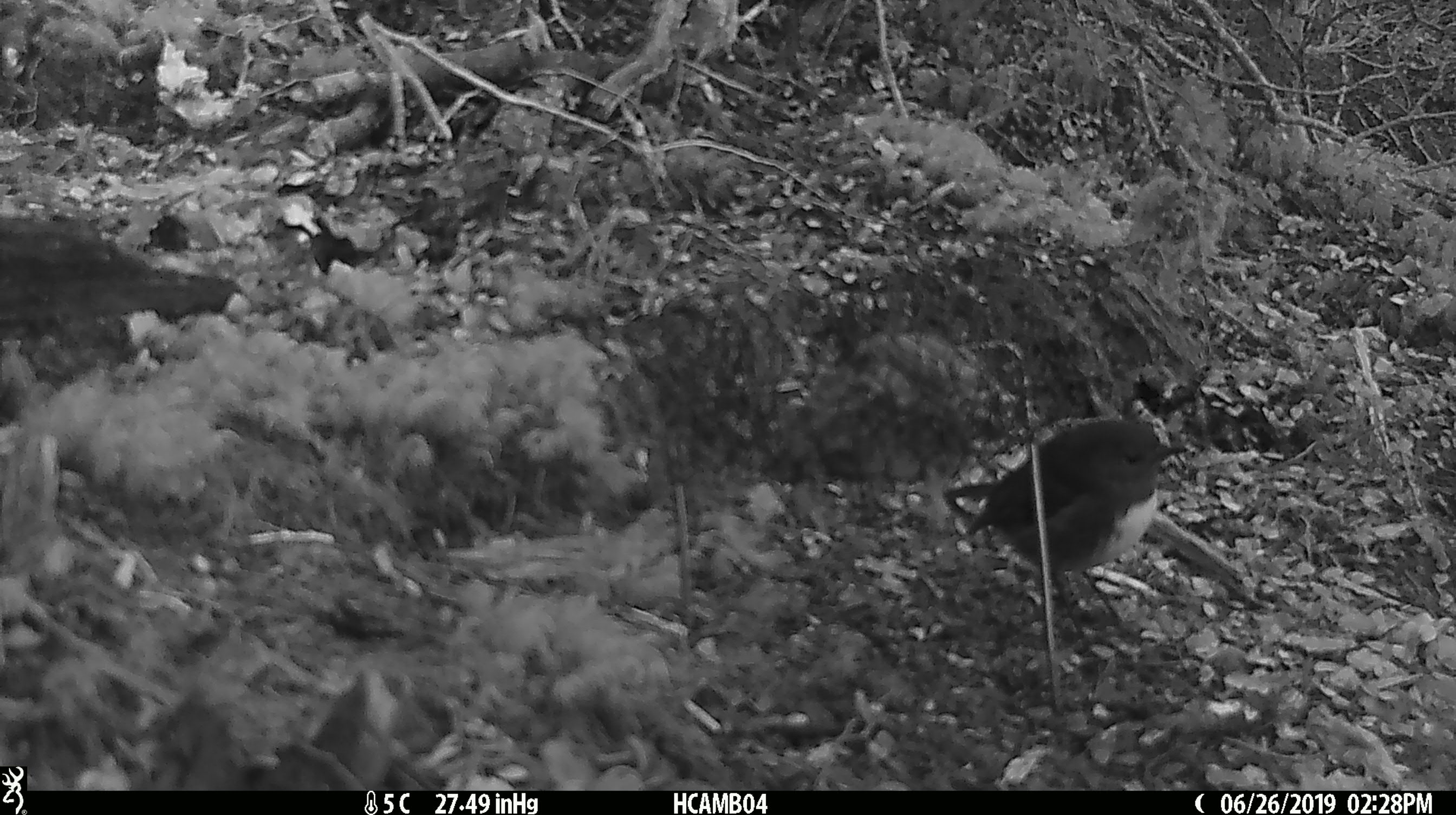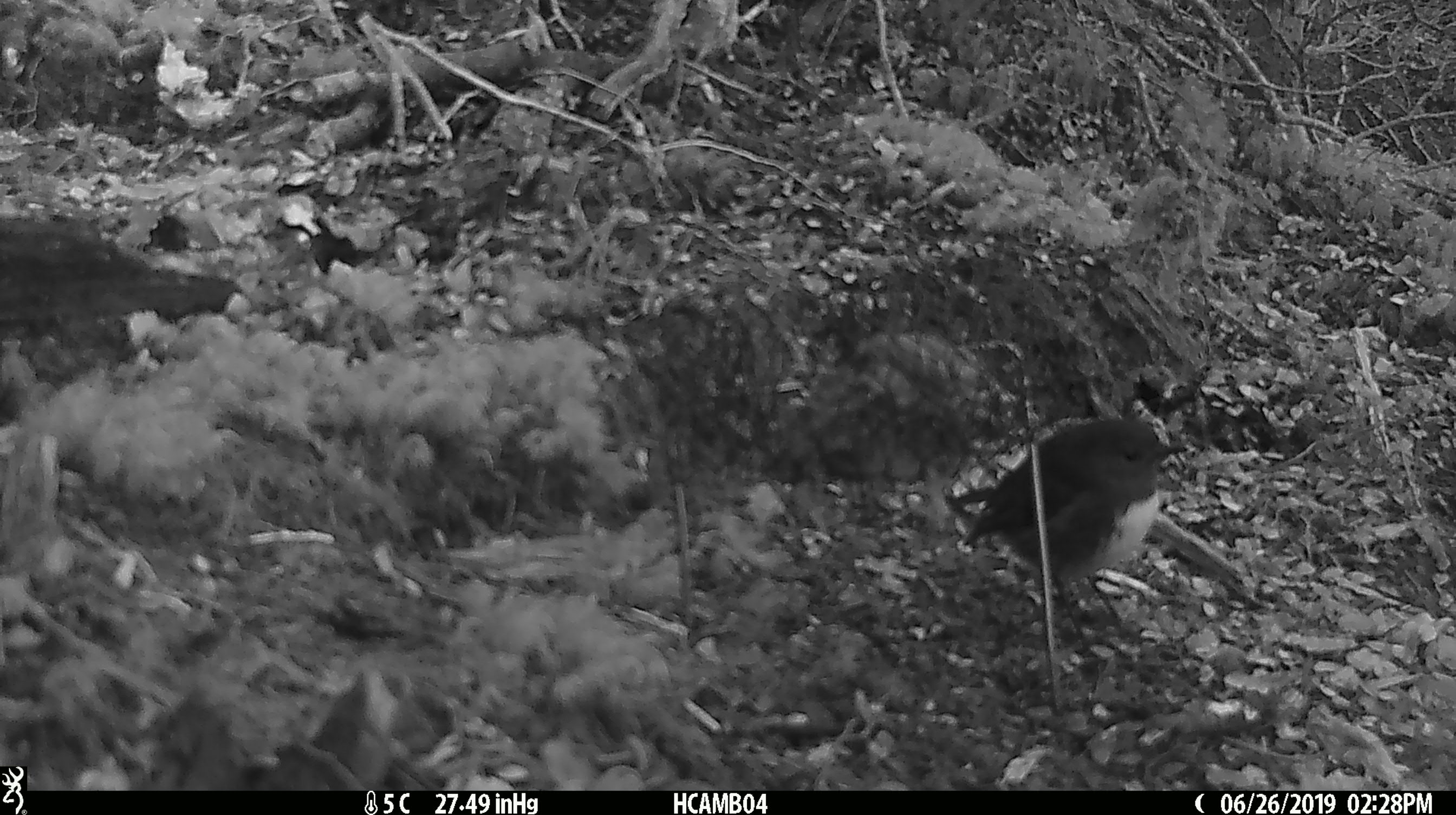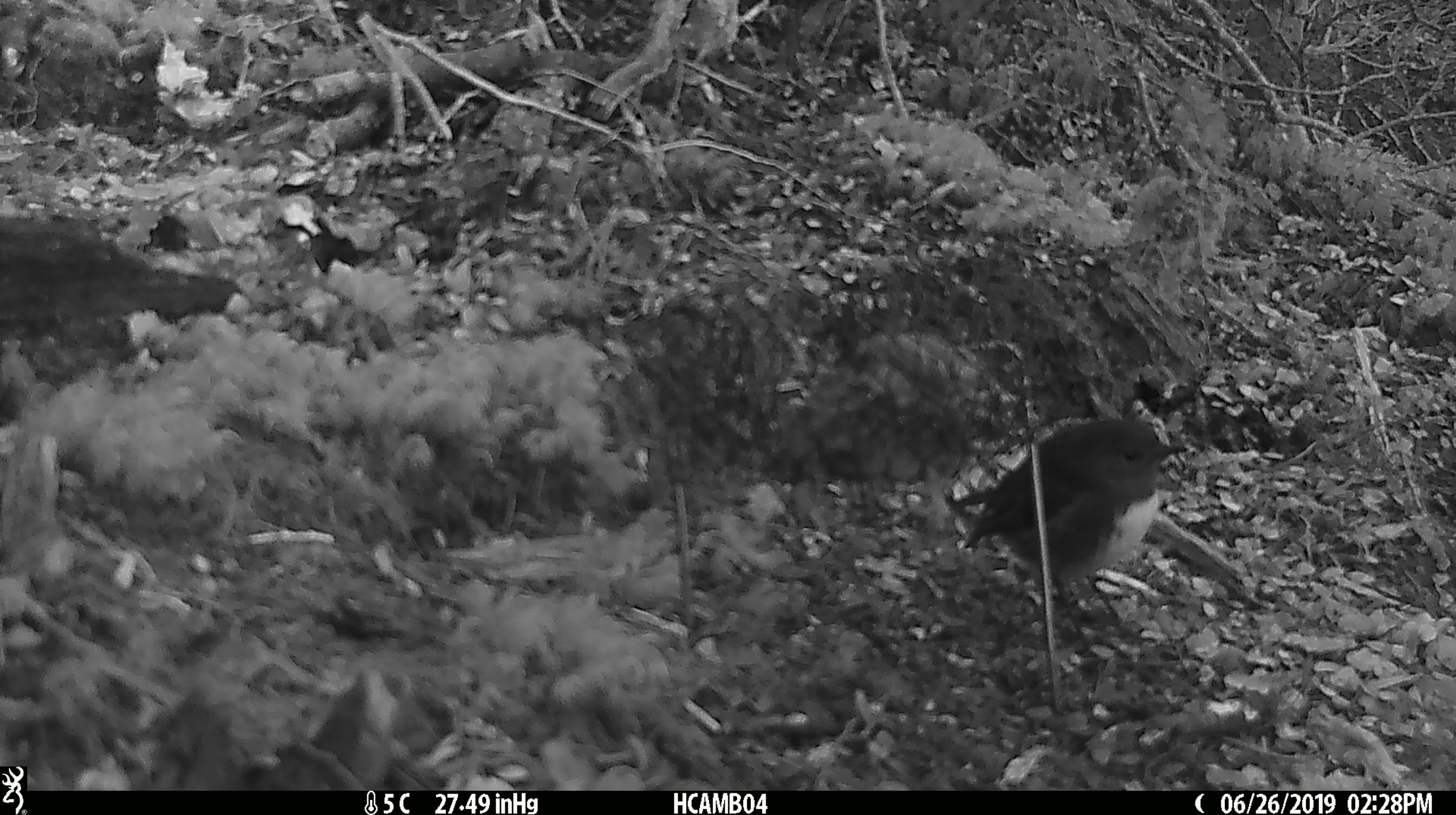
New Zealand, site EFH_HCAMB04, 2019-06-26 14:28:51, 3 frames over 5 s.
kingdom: Animalia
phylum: Chordata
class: Aves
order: Passeriformes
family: Petroicidae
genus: Petroica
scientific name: Petroica australis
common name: new zealand robin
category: robin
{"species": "robin (new zealand robin) (Petroica australis)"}